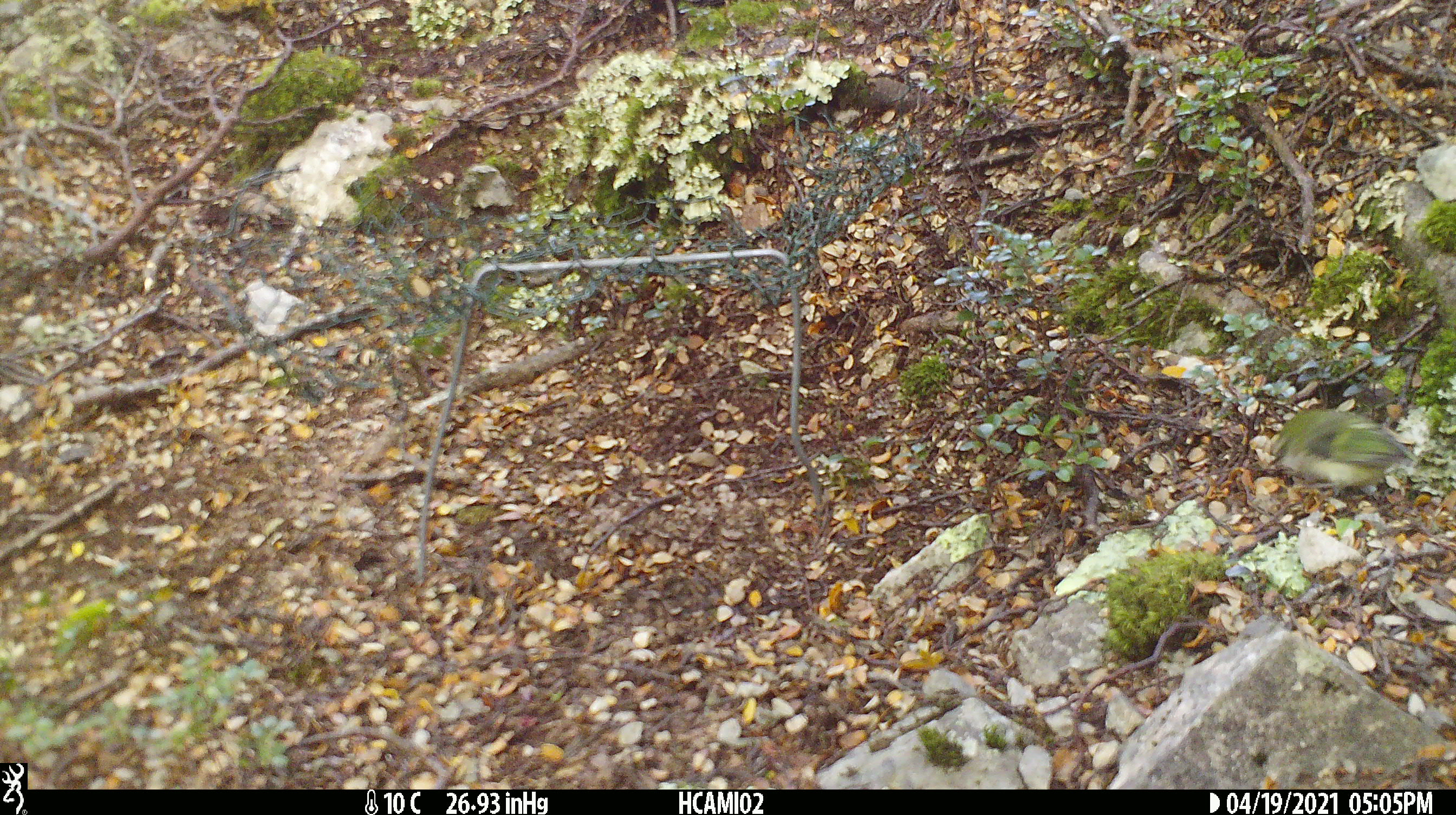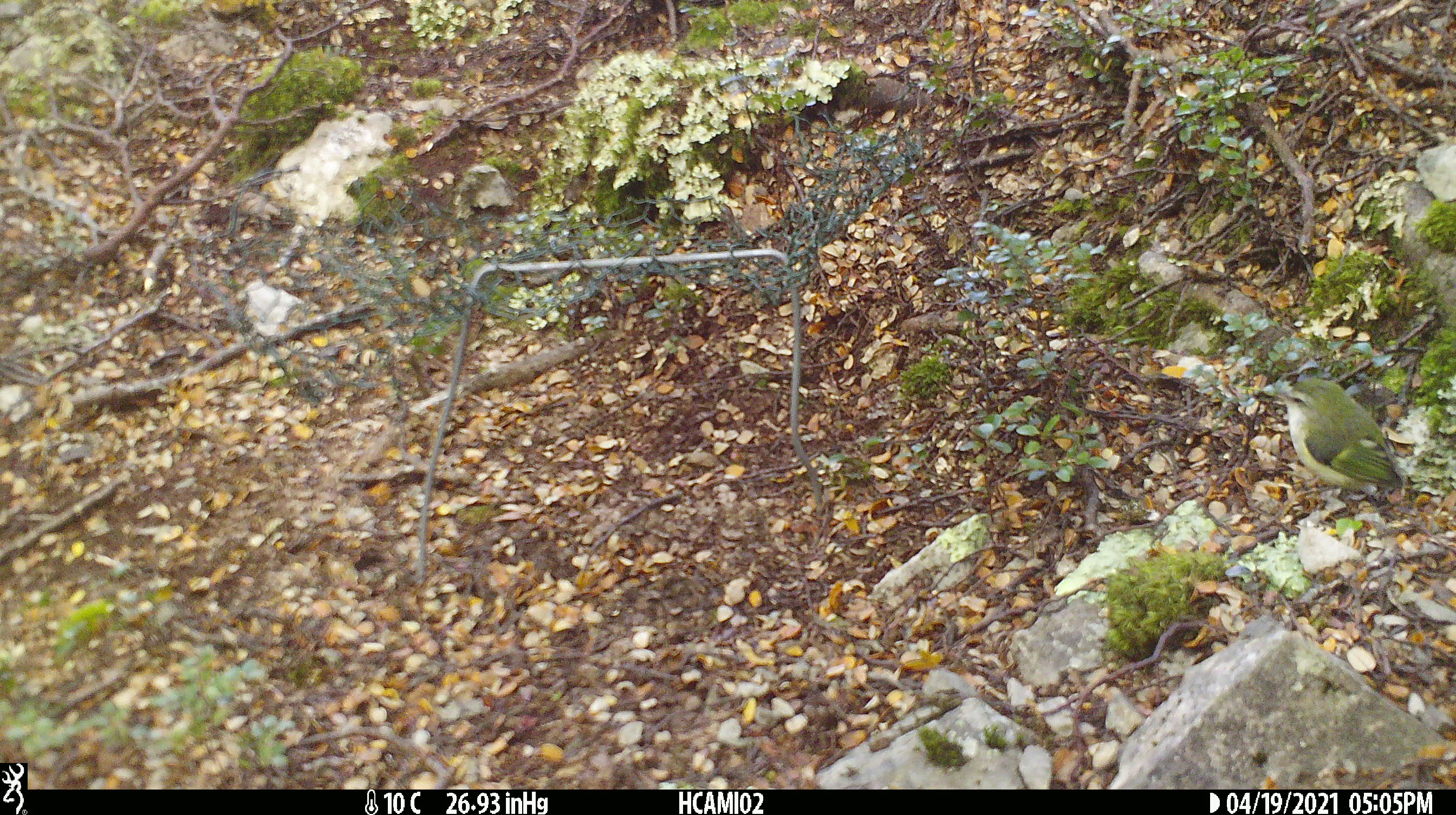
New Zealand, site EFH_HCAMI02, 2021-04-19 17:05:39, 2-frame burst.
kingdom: Animalia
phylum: Chordata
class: Aves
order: Passeriformes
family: Acanthisittidae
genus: Acanthisitta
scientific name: Acanthisitta chloris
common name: rifleman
Rifleman (Acanthisitta chloris).